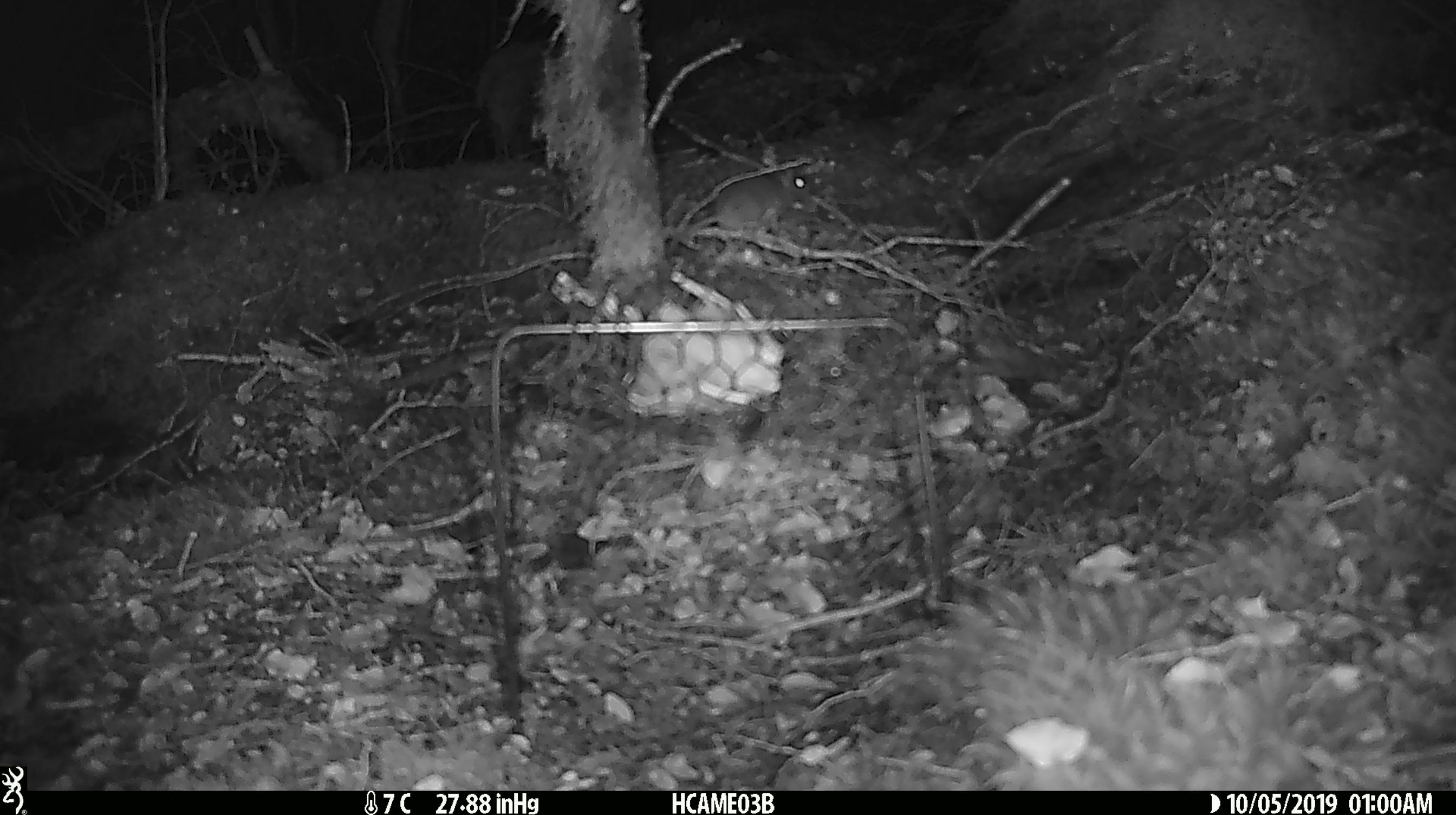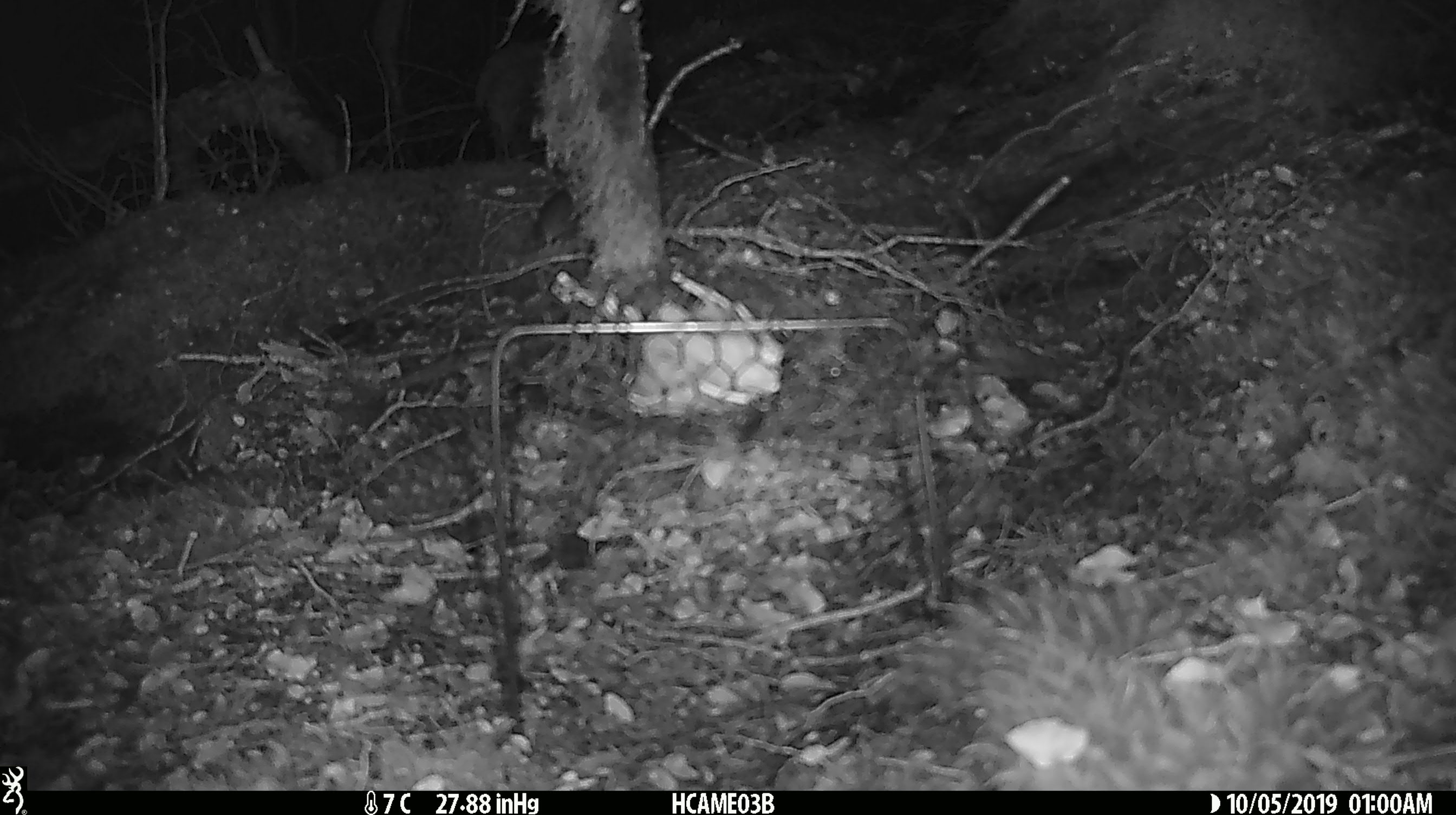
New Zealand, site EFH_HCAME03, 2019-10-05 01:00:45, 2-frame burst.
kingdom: Animalia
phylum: Chordata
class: Mammalia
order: Rodentia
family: Muridae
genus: Mus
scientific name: Mus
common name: mouse